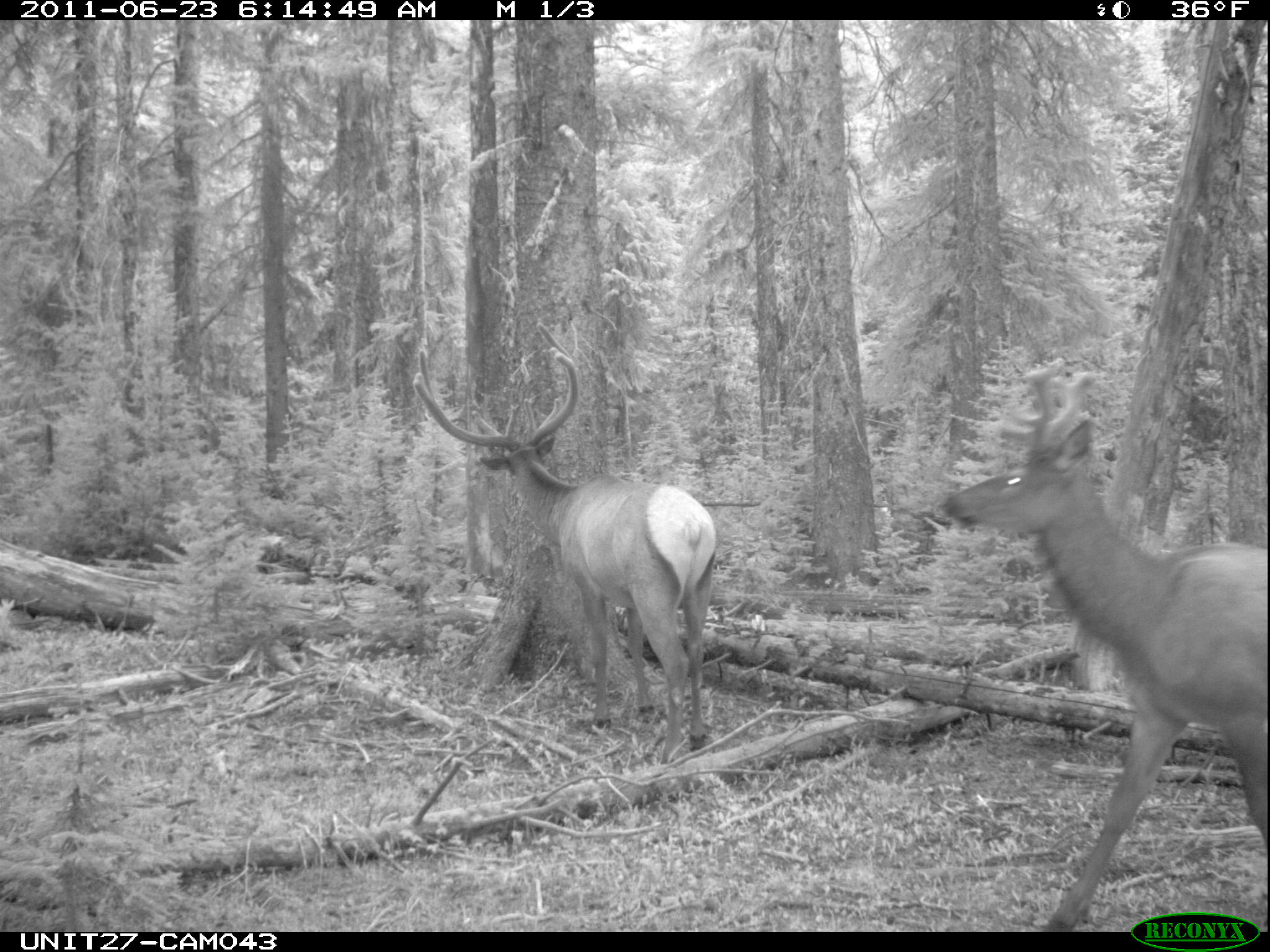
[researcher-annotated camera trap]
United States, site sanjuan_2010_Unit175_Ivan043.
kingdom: Animalia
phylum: Chordata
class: Mammalia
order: Artiodactyla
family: Cervidae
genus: Cervus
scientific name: Cervus elaphus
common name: red deer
Cervus elaphus (red deer).